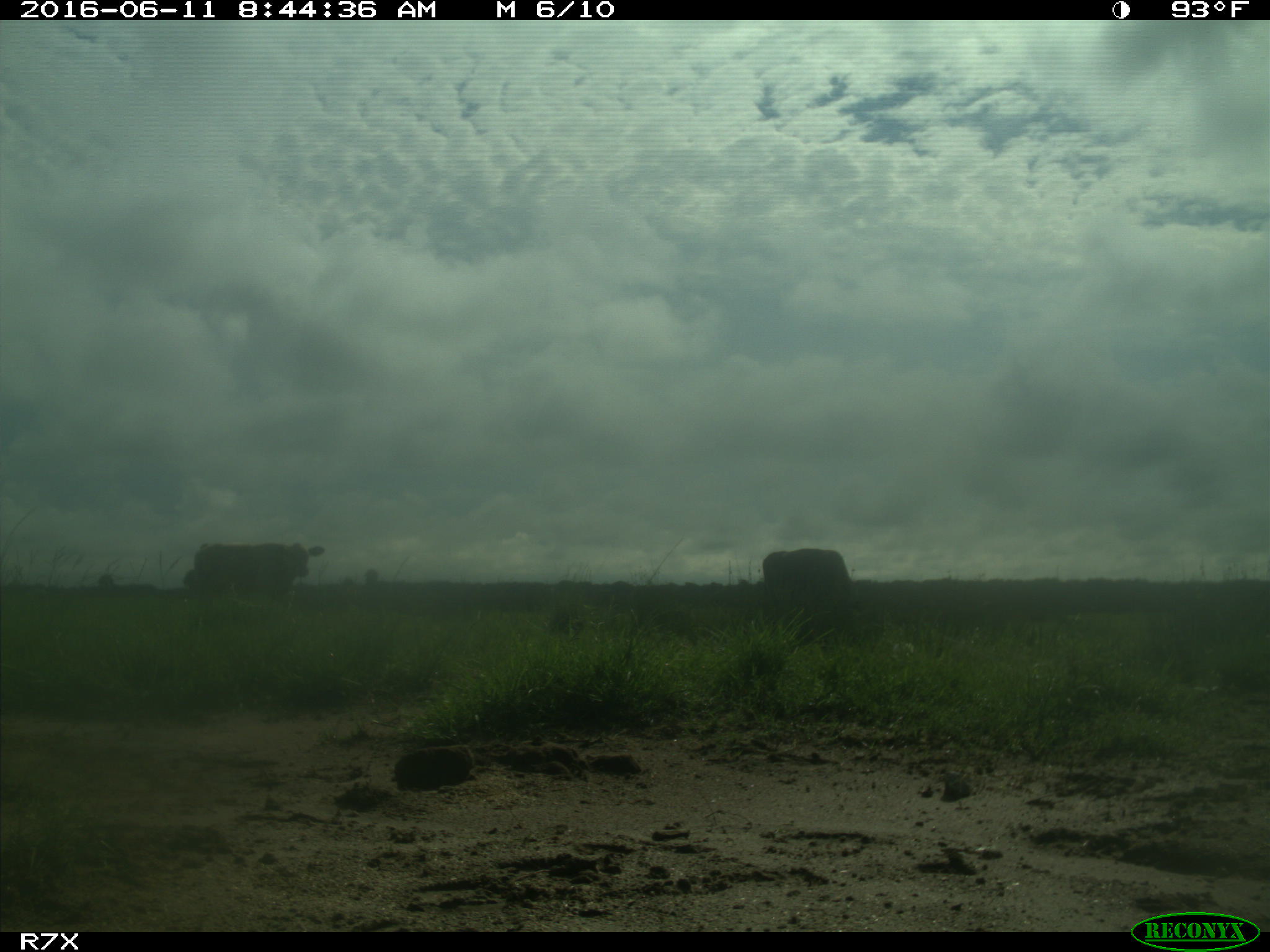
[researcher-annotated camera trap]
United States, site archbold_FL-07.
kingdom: Animalia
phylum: Chordata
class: Mammalia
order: Artiodactyla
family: Bovidae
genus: Bos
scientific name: Bos taurus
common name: domestic cow